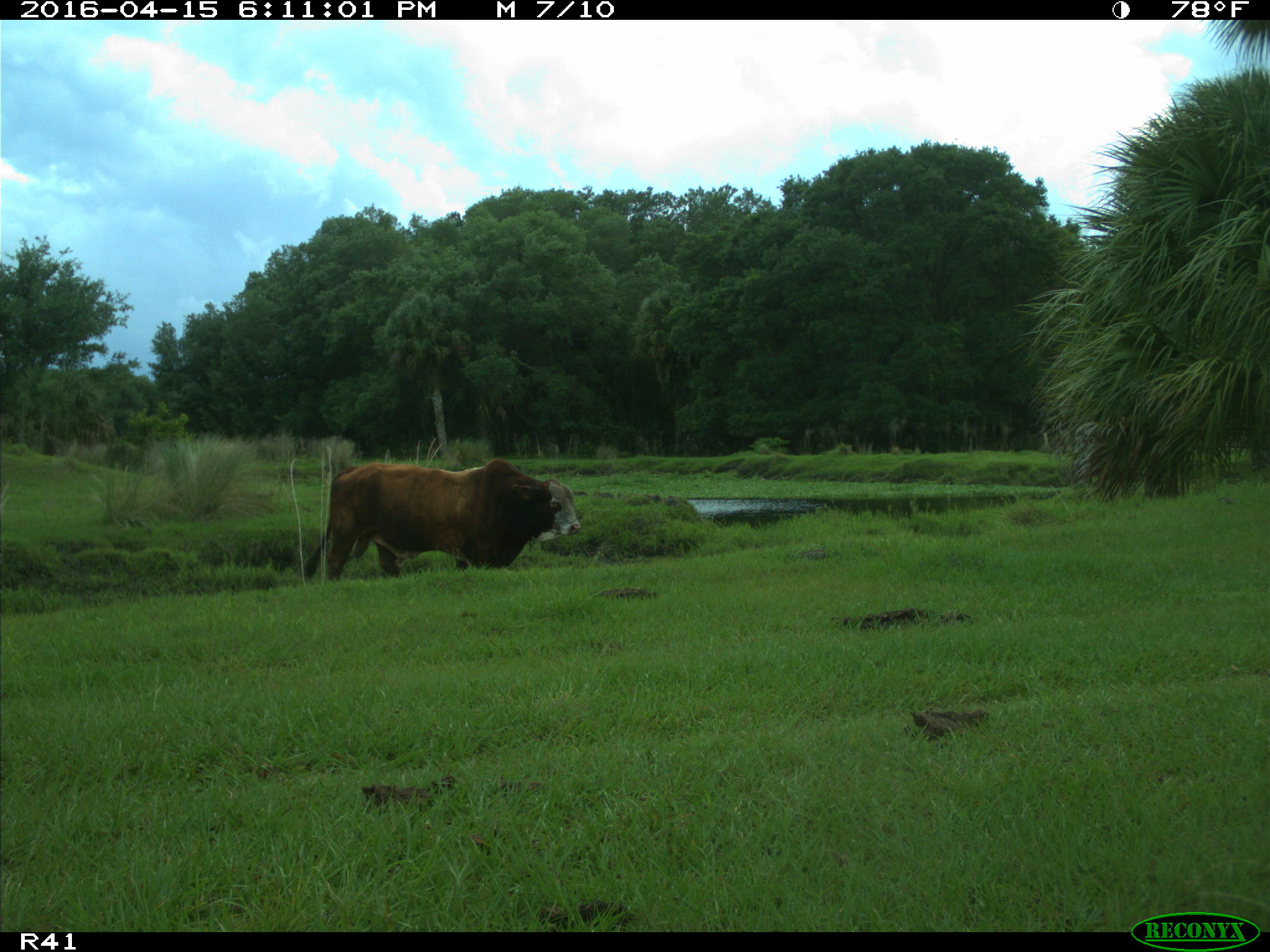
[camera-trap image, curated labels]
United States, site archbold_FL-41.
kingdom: Animalia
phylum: Chordata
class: Mammalia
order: Artiodactyla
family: Bovidae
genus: Bos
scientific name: Bos taurus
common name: domestic cow